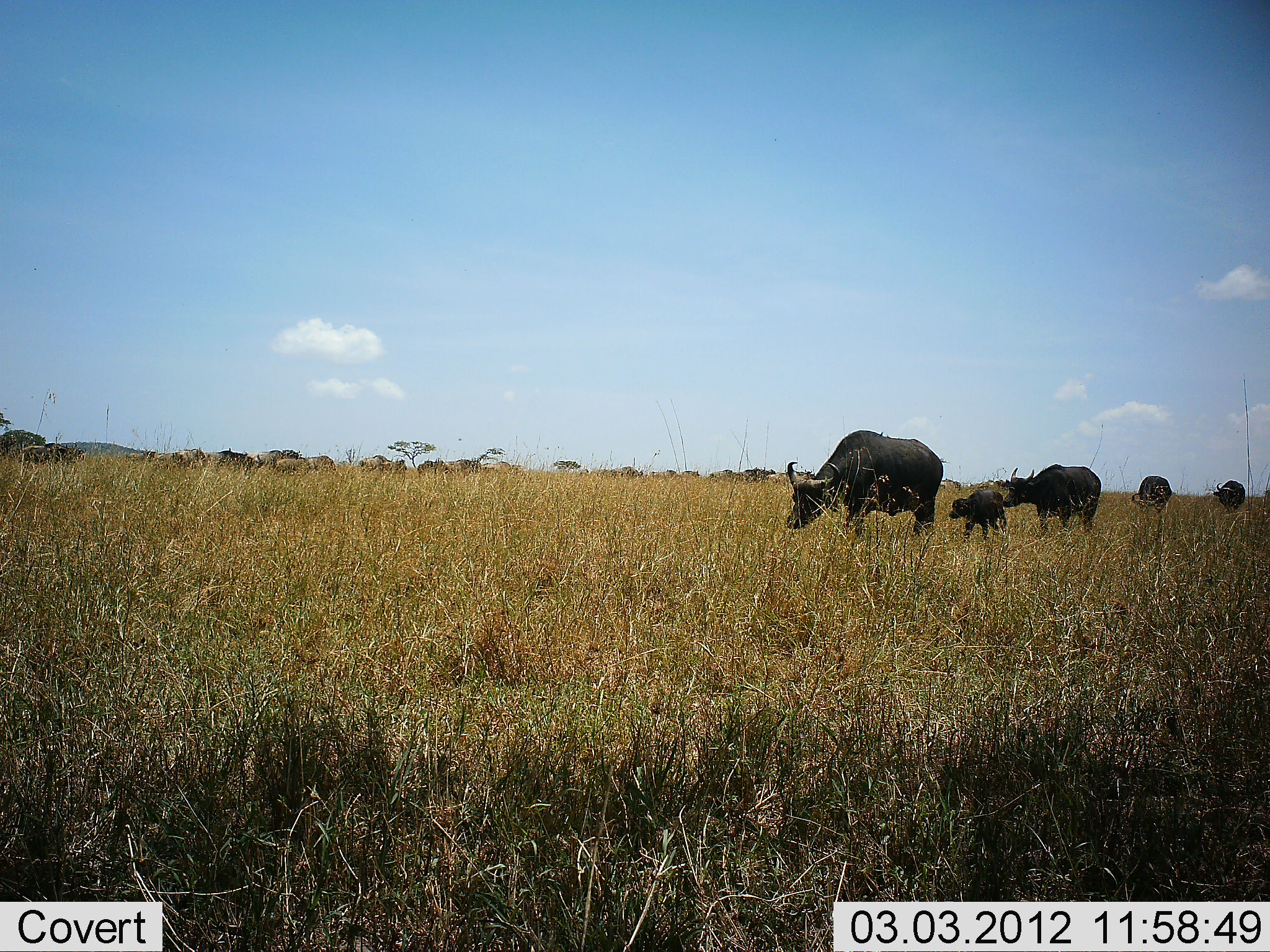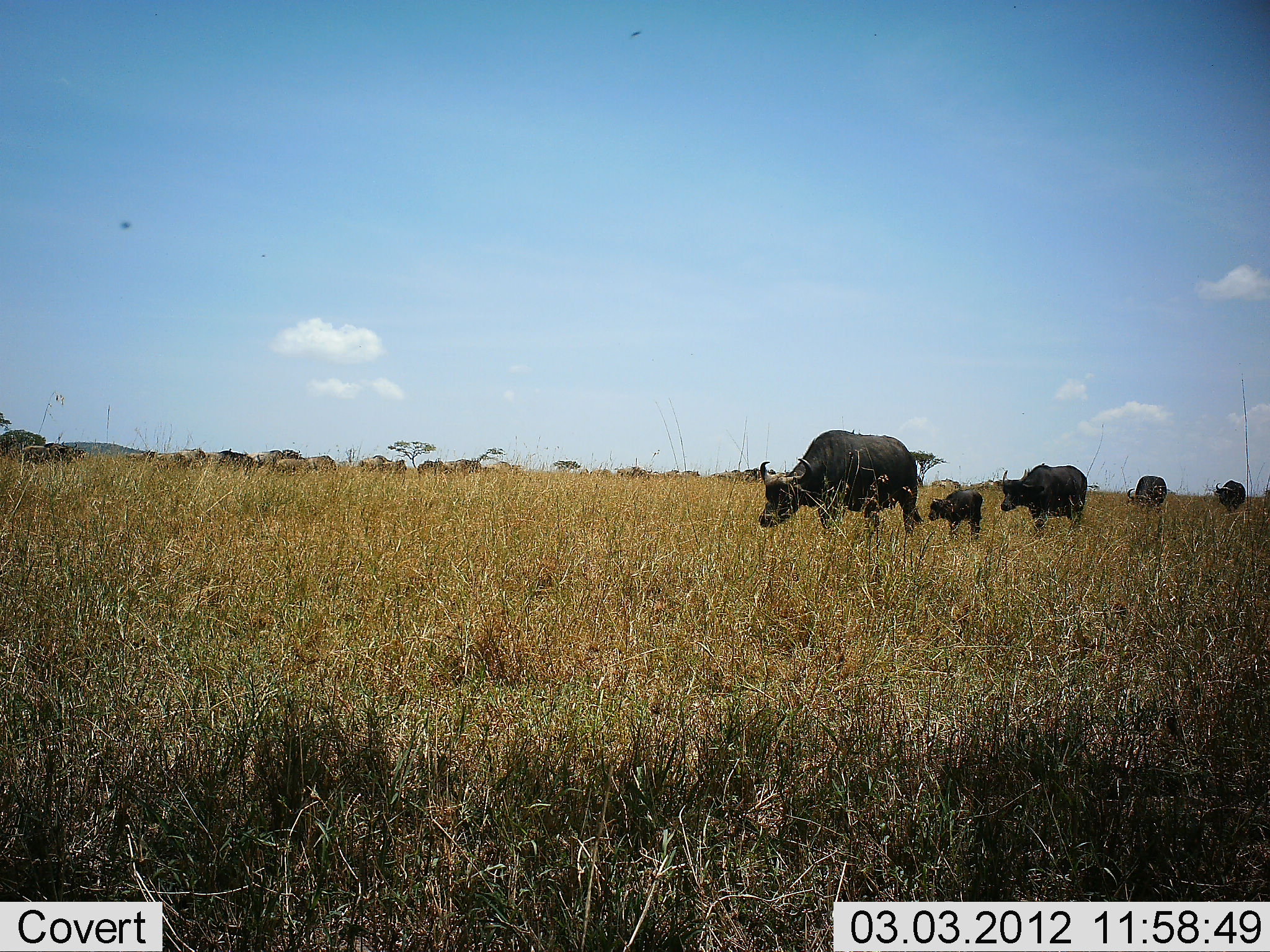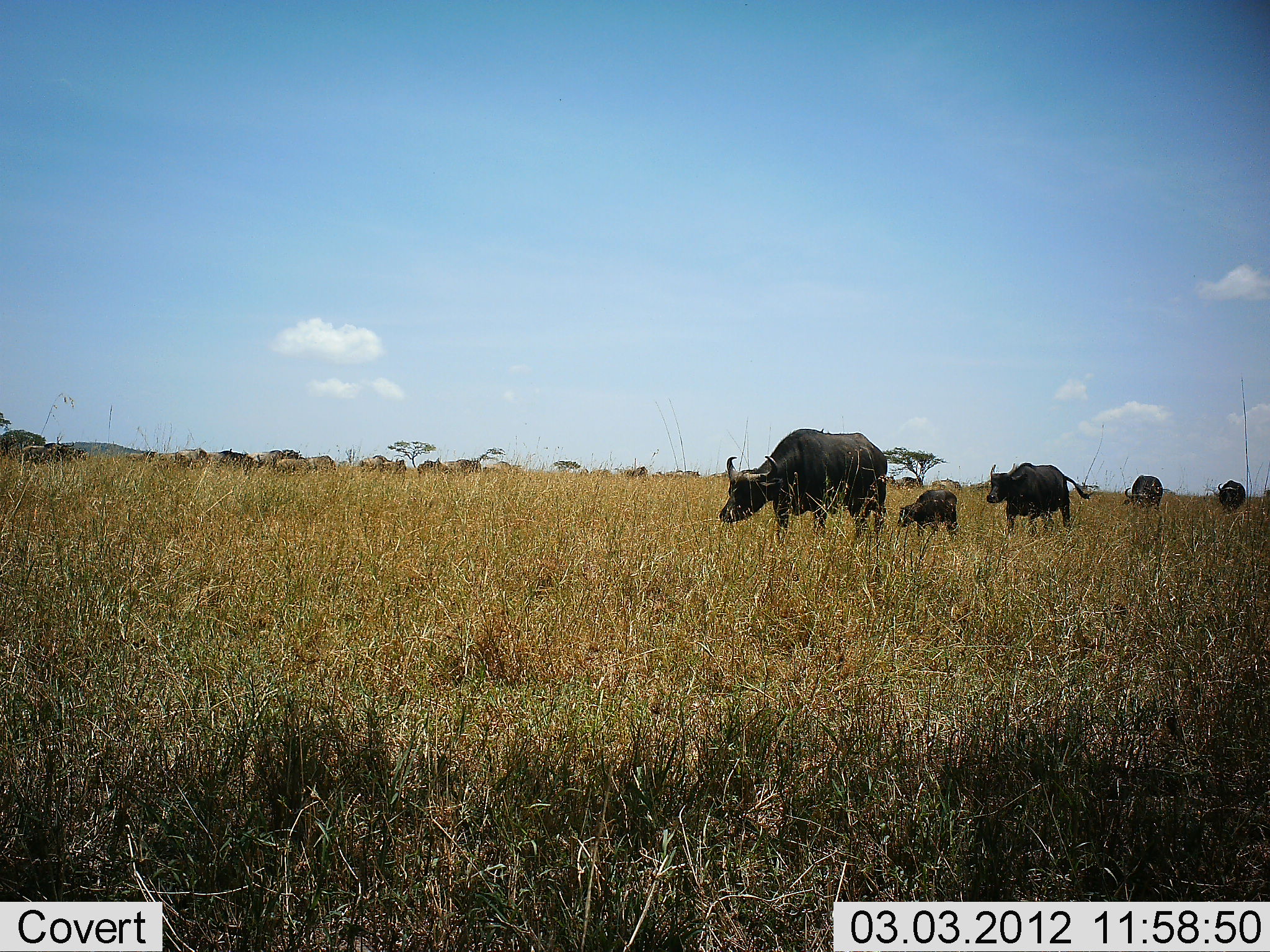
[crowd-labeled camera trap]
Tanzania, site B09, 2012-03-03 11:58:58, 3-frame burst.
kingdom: Animalia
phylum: Chordata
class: Mammalia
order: Artiodactyla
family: Bovidae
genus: Syncerus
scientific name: Syncerus caffer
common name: cape buffalo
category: buffalo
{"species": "buffalo (cape buffalo) (Syncerus caffer)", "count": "5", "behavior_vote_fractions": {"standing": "5%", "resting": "0%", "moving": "100%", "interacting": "0%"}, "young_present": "89%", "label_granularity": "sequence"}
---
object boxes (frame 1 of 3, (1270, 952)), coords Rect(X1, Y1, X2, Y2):
animal: Rect(785, 429, 944, 537); Rect(1001, 463, 1103, 535); Rect(948, 488, 1008, 541); Rect(1131, 474, 1174, 514); Rect(1212, 478, 1246, 511)
group: Rect(15, 441, 820, 484)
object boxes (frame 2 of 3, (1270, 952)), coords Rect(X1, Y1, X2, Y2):
animal: Rect(756, 428, 925, 535); Rect(999, 462, 1099, 533); Rect(927, 487, 984, 541); Rect(1126, 474, 1168, 509); Rect(1212, 479, 1248, 513)
group: Rect(13, 437, 784, 482)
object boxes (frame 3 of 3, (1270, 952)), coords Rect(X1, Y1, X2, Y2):
animal: Rect(718, 427, 889, 540); Rect(986, 460, 1090, 535); Rect(896, 487, 961, 536); Rect(1124, 474, 1165, 510); Rect(1216, 478, 1248, 514)
group: Rect(11, 440, 704, 481)